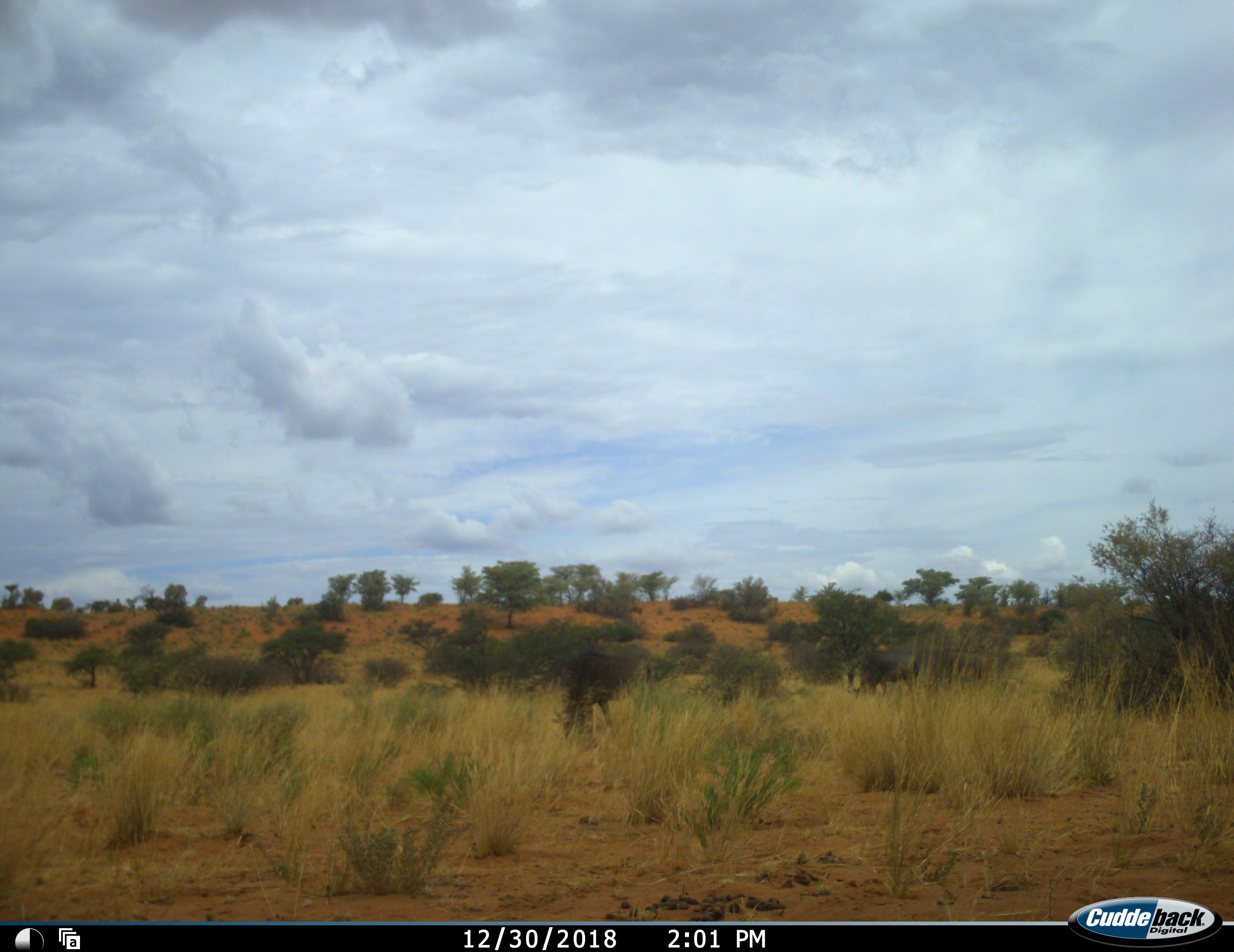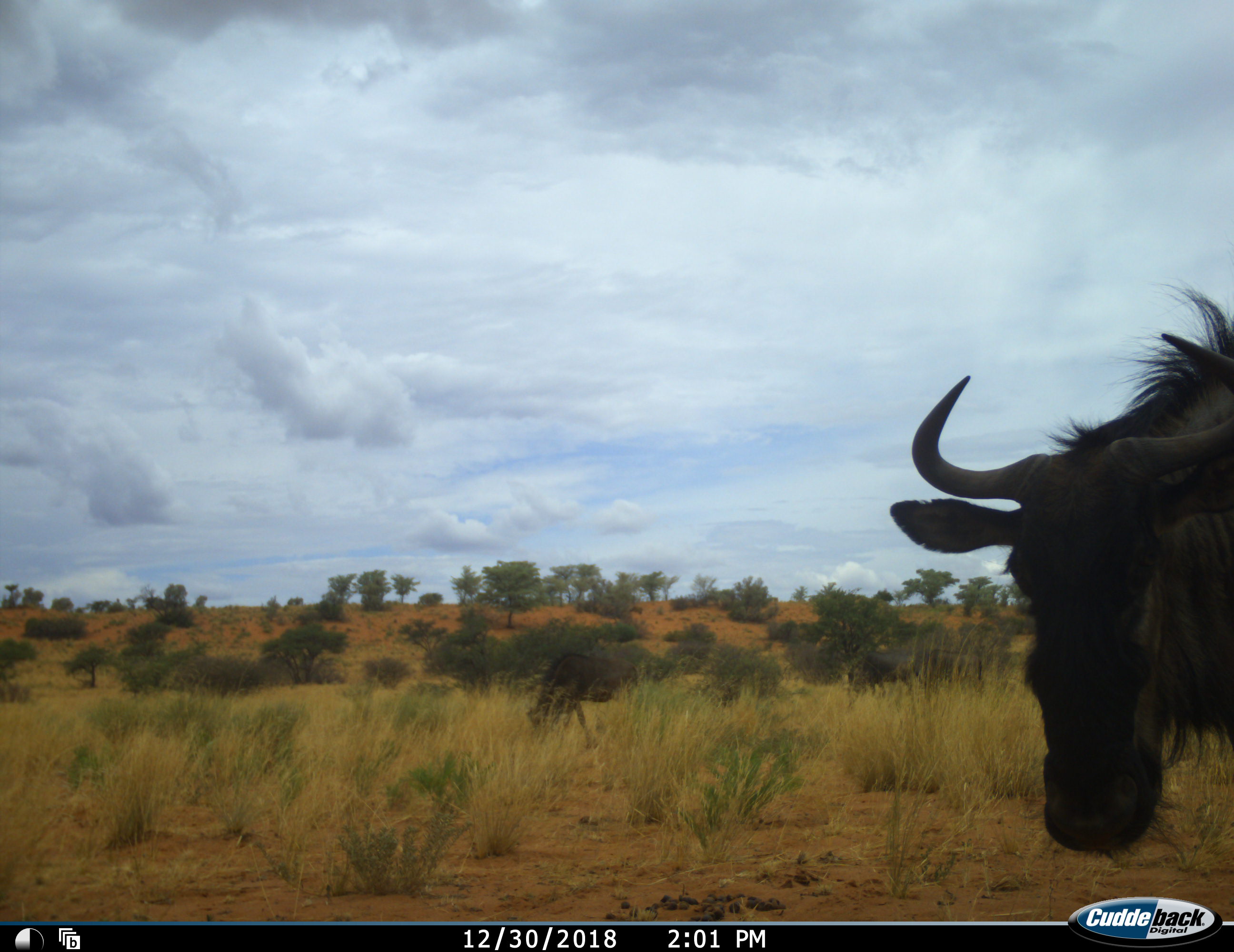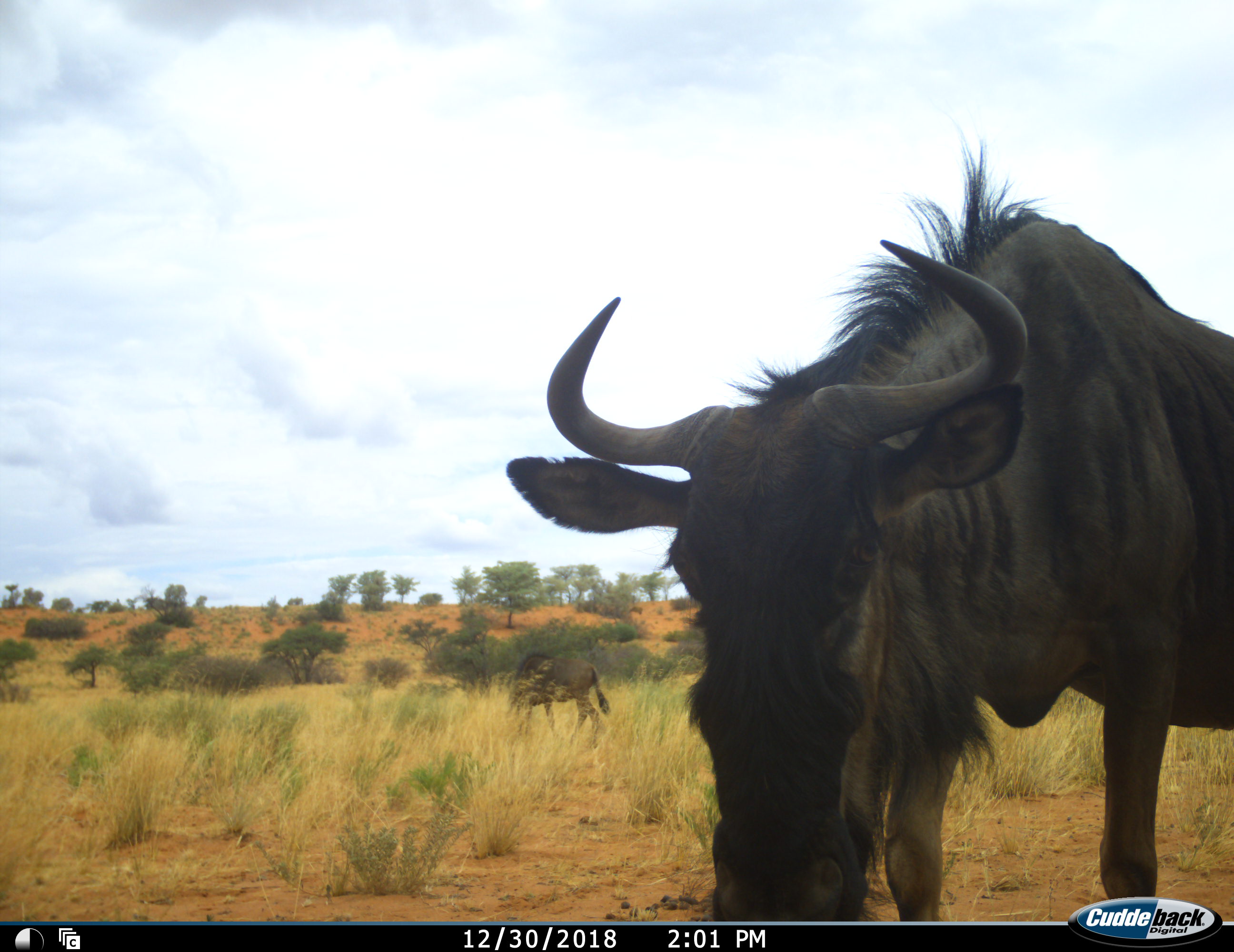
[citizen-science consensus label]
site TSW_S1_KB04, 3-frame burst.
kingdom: Animalia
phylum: Chordata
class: Mammalia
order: Artiodactyla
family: Bovidae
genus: Connochaetes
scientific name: Connochaetes taurinus taurinus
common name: blue wildebeest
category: wildebeestblue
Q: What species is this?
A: Wildebeestblue (blue wildebeest) (Connochaetes taurinus taurinus).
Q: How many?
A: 3.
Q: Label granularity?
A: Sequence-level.